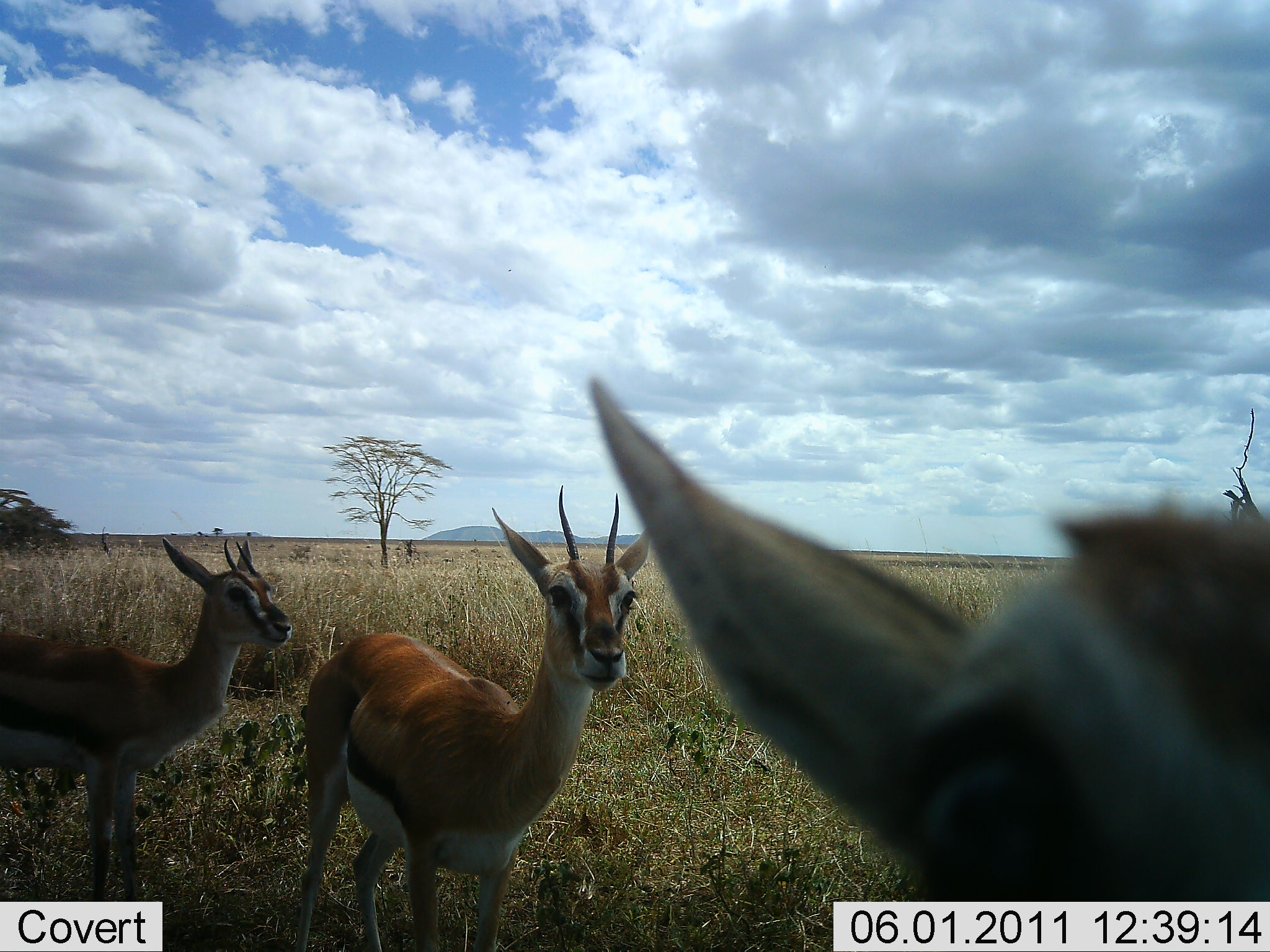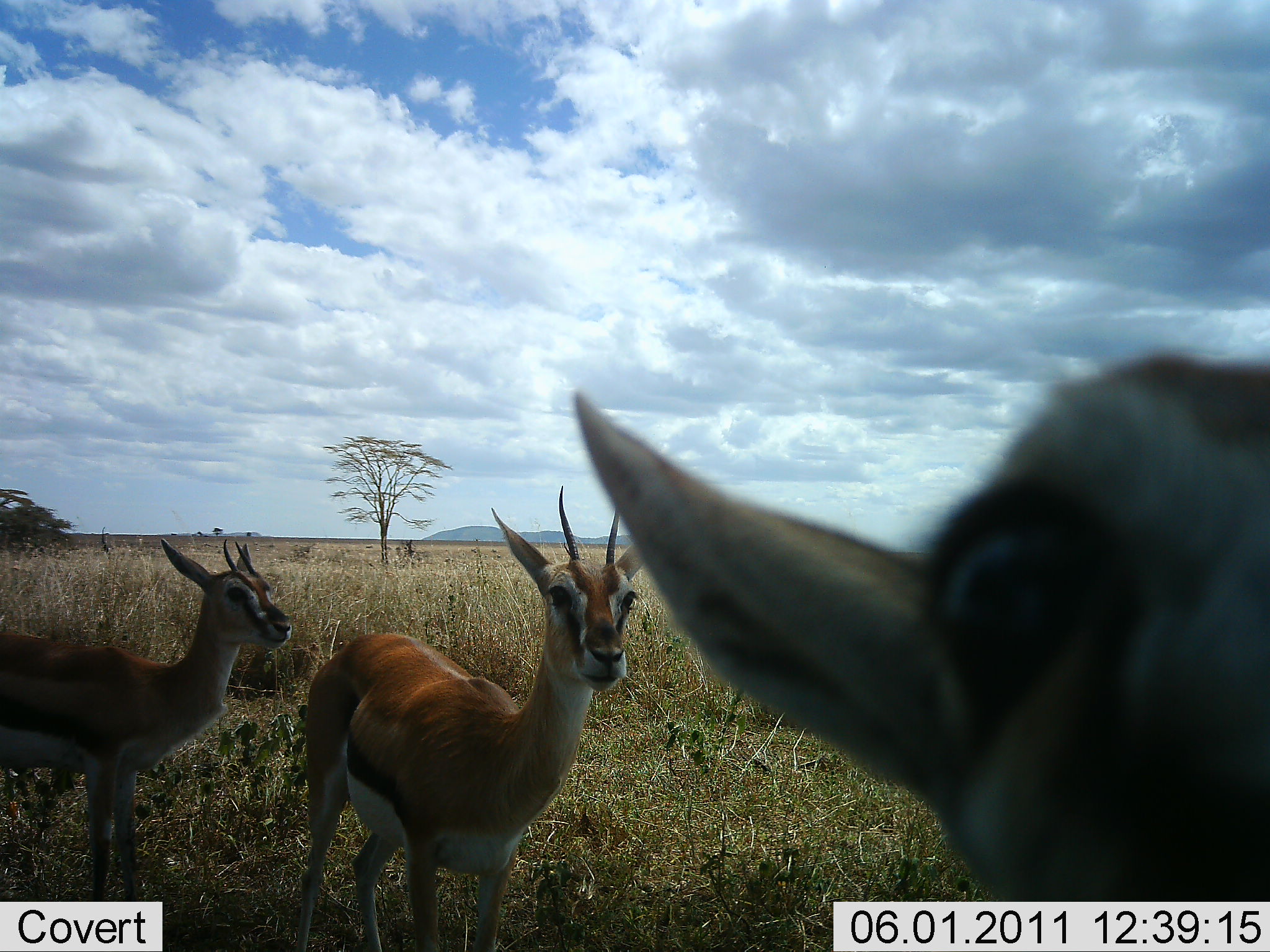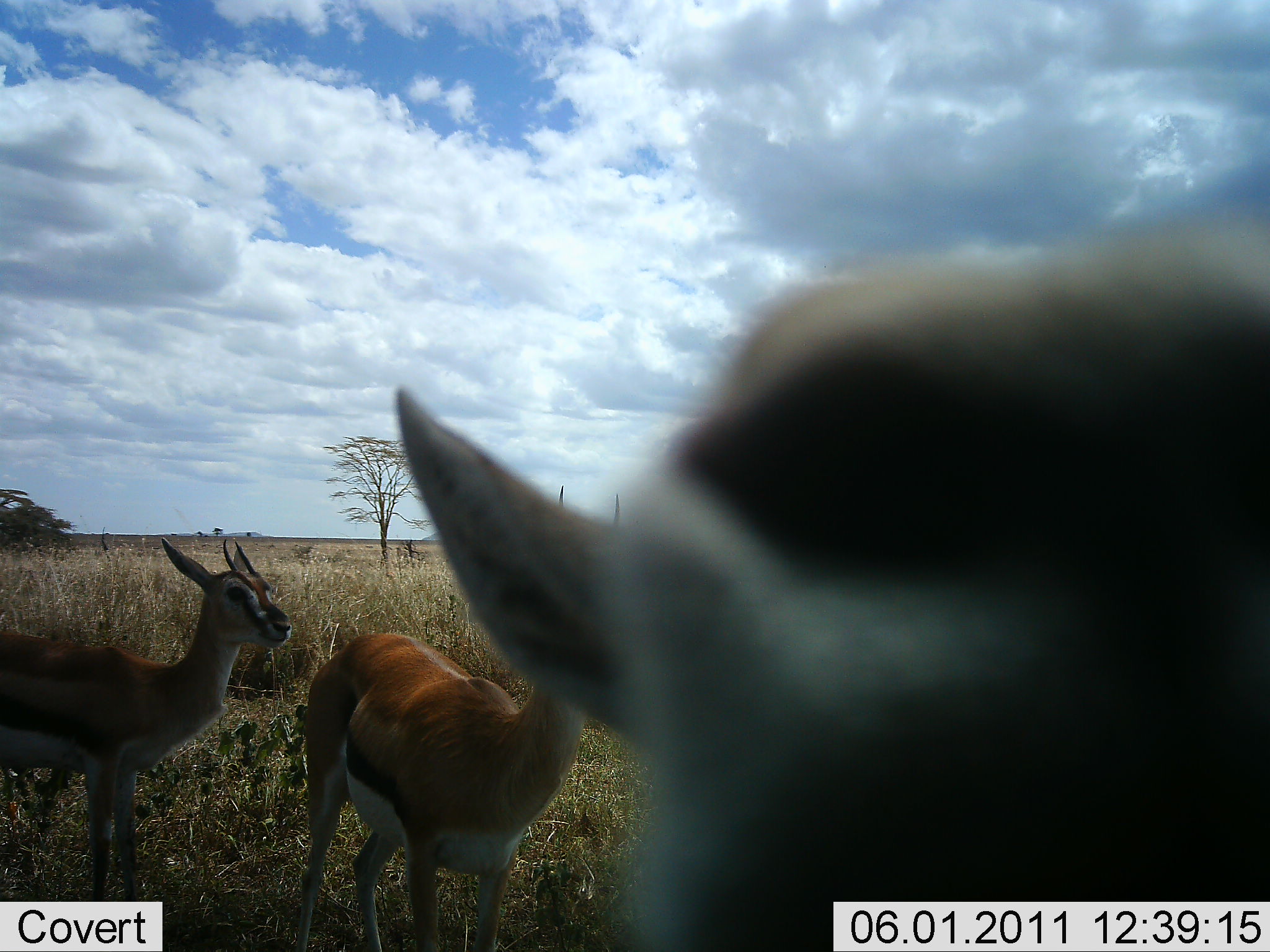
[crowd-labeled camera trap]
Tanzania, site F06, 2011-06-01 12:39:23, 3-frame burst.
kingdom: Animalia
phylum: Chordata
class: Mammalia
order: Artiodactyla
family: Bovidae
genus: Eudorcas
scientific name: Eudorcas thomsonii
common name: thomson's gazelle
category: gazellethomsons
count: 3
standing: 90%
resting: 0%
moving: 10%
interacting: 30%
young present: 0%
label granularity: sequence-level